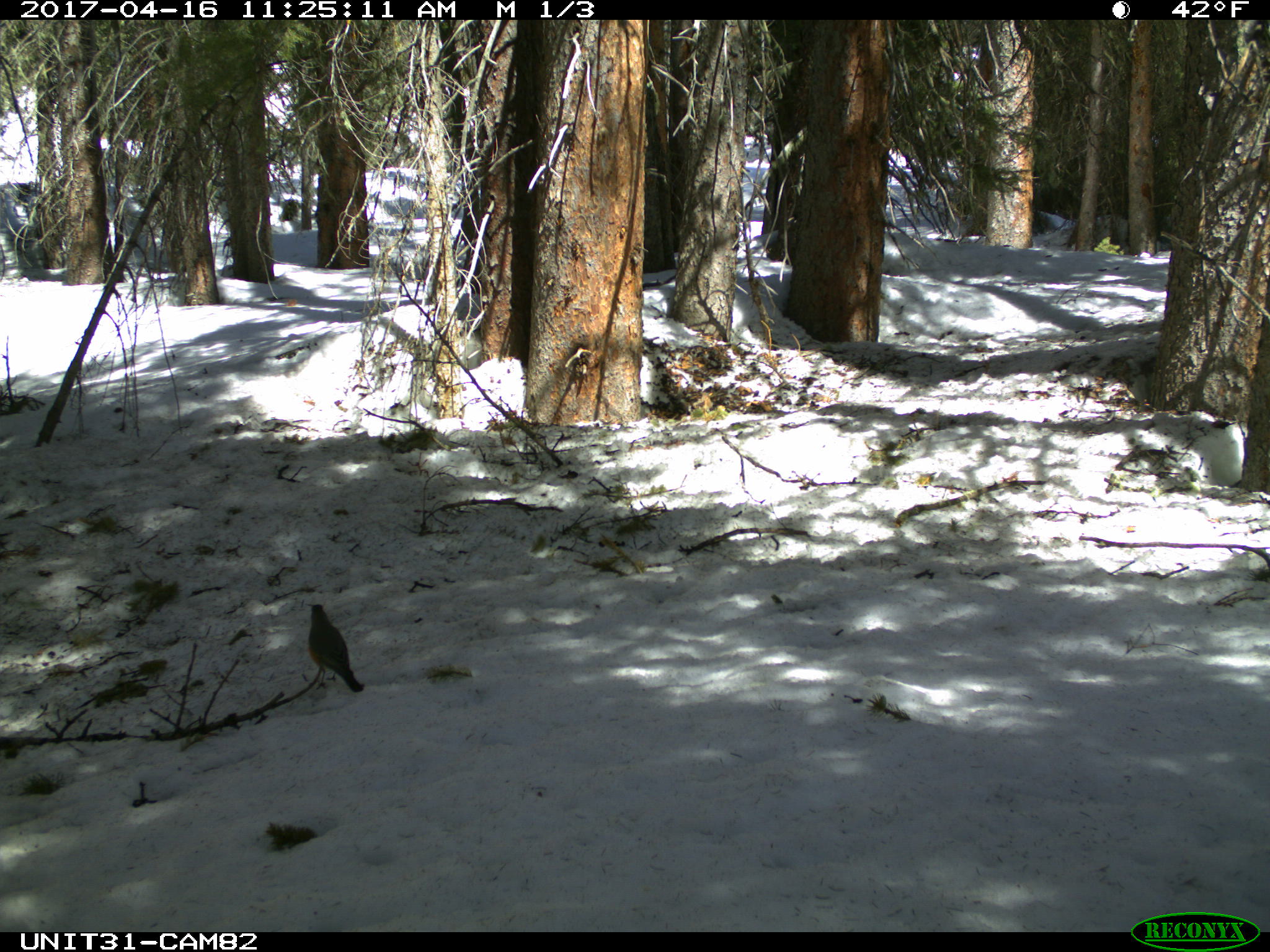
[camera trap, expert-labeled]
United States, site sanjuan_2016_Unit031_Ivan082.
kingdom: Animalia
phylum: Chordata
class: Aves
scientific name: Aves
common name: birds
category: unidentified bird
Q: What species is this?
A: Unidentified bird (birds) (Aves).